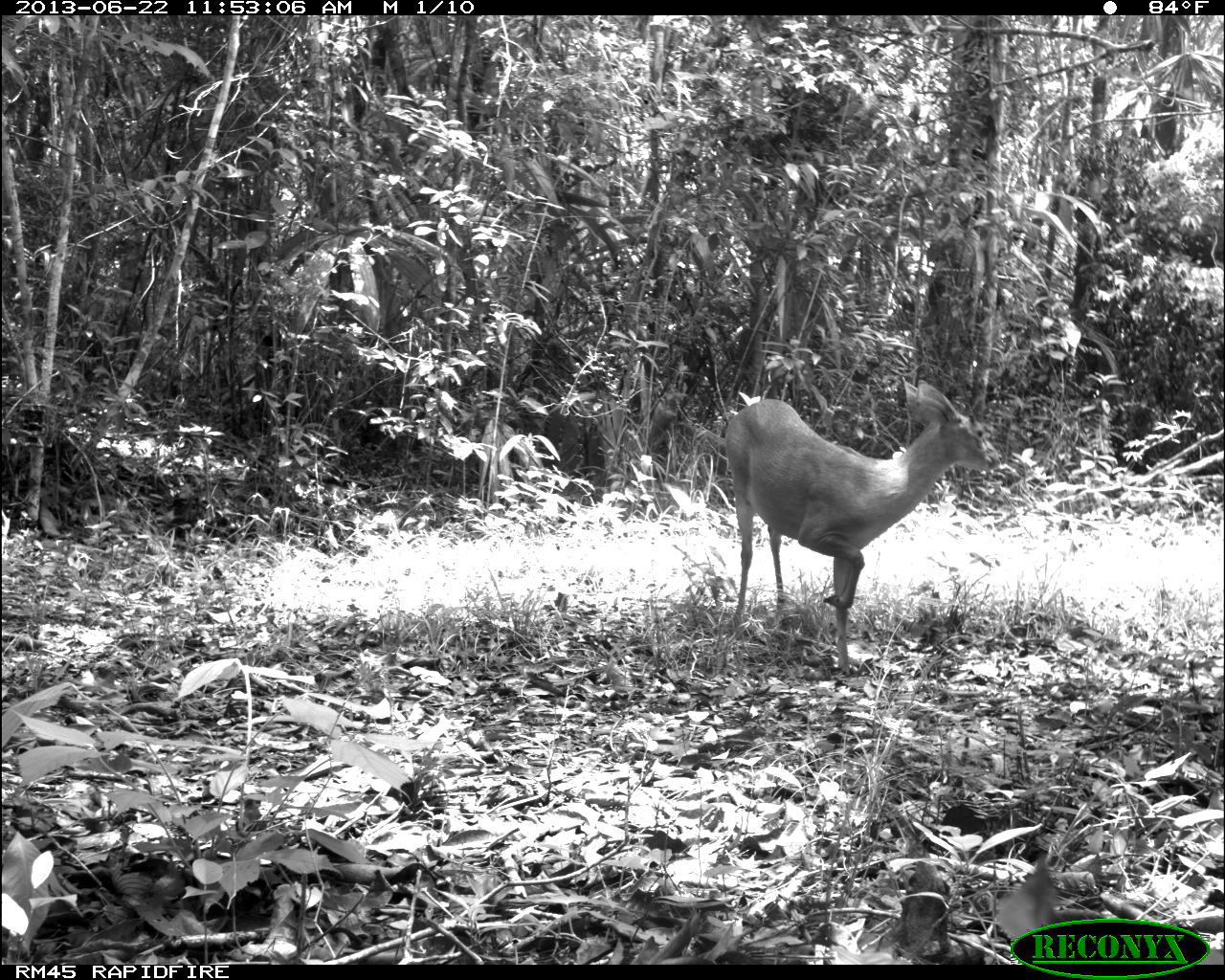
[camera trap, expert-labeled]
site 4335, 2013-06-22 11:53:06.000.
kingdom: Animalia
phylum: Chordata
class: Mammalia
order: Artiodactyla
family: Cervidae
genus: Odocoileus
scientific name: Odocoileus virginianus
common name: white-tailed deer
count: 1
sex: female